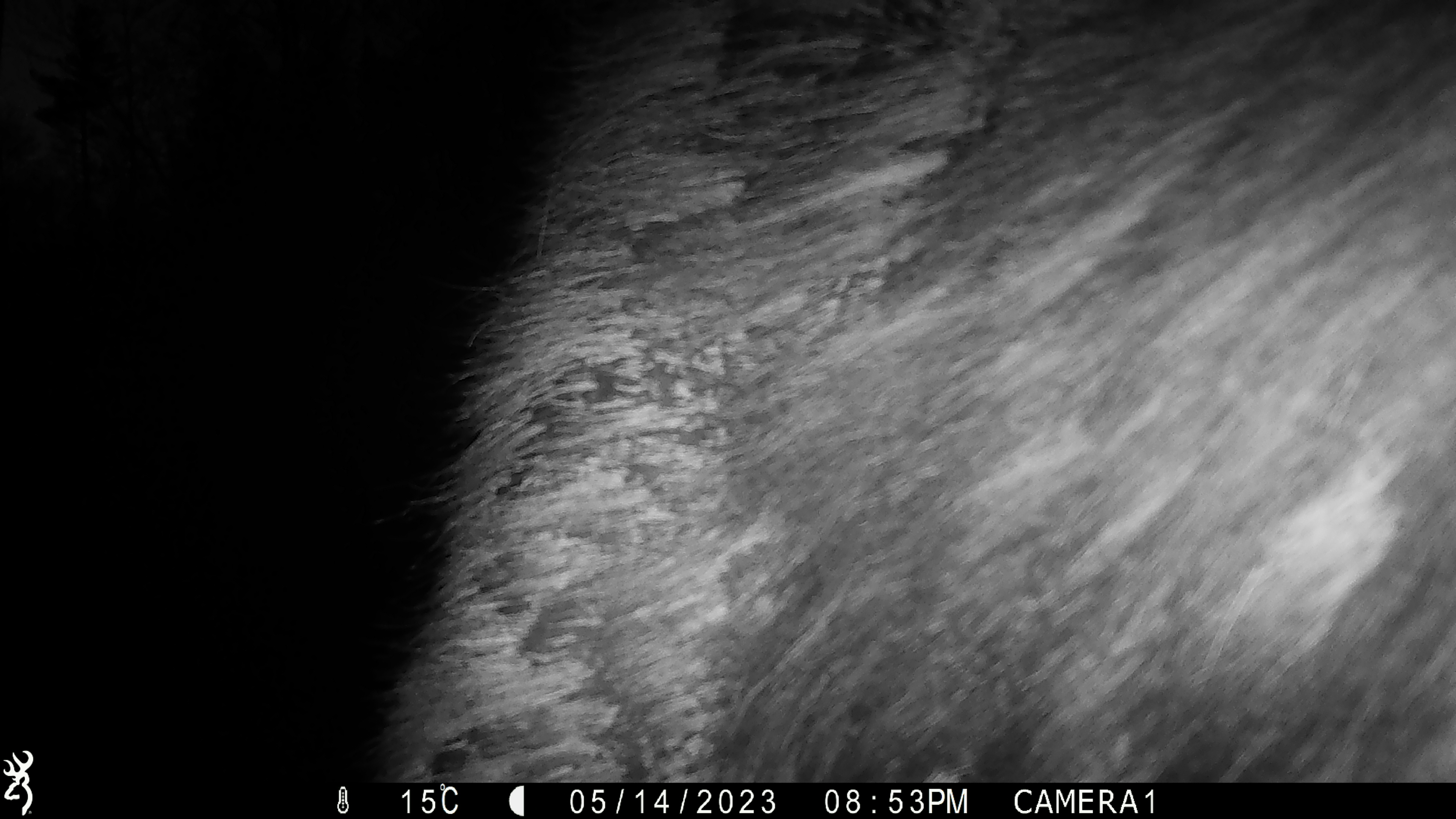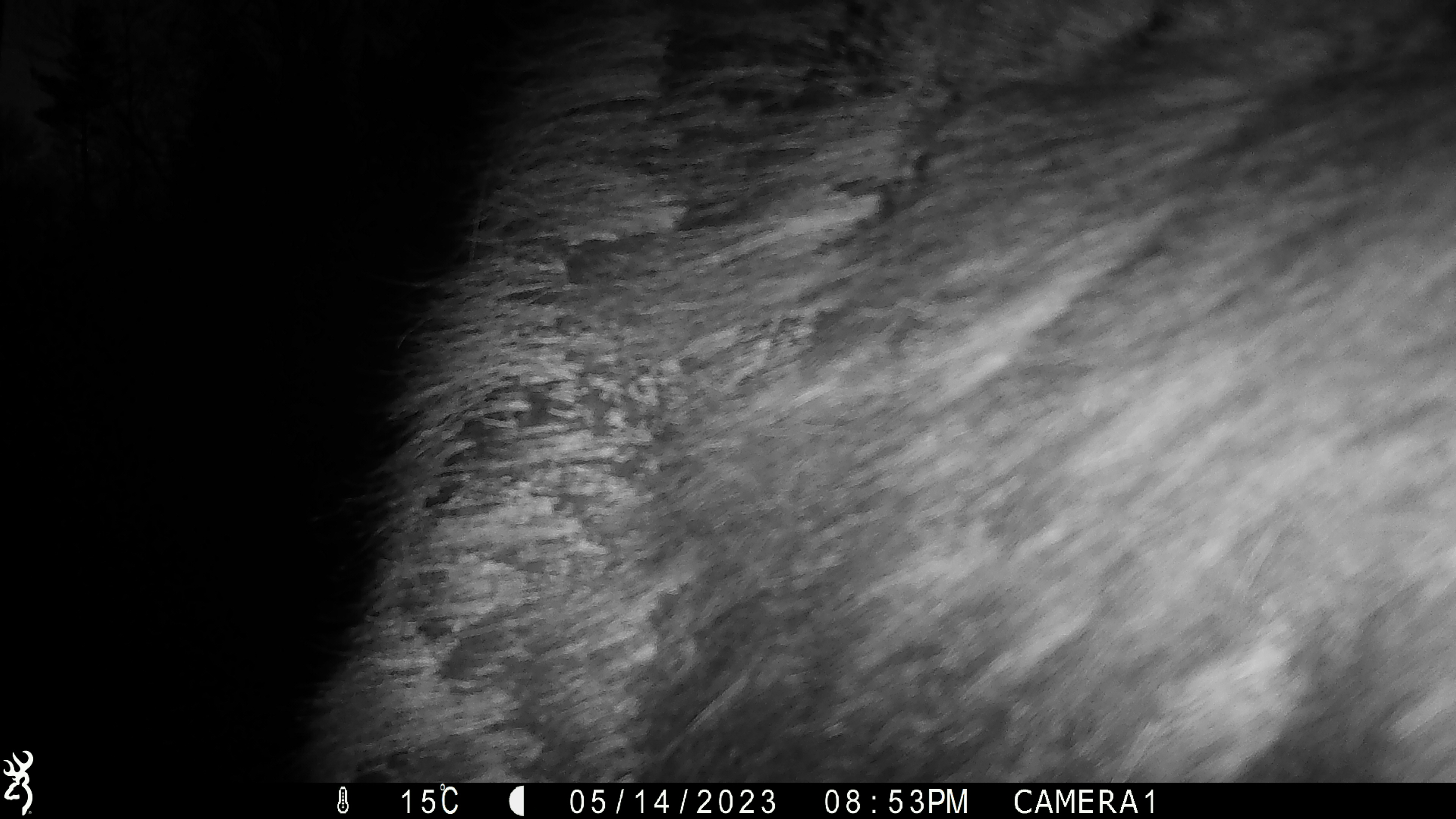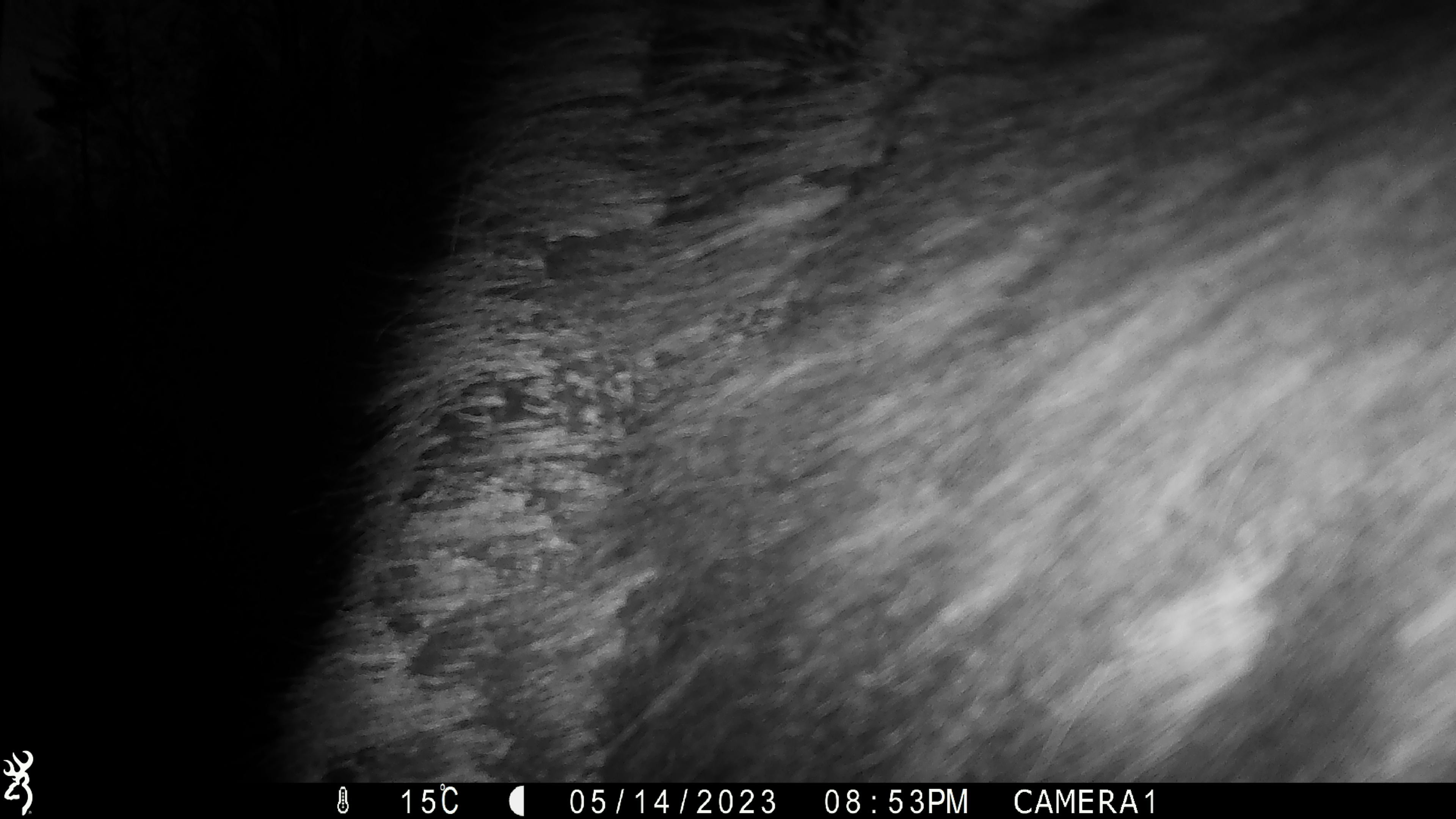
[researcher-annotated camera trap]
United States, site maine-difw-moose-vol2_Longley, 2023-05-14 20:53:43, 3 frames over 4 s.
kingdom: Animalia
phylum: Chordata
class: Mammalia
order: Artiodactyla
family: Cervidae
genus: Alces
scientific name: Alces alces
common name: moose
Moose (Alces alces).